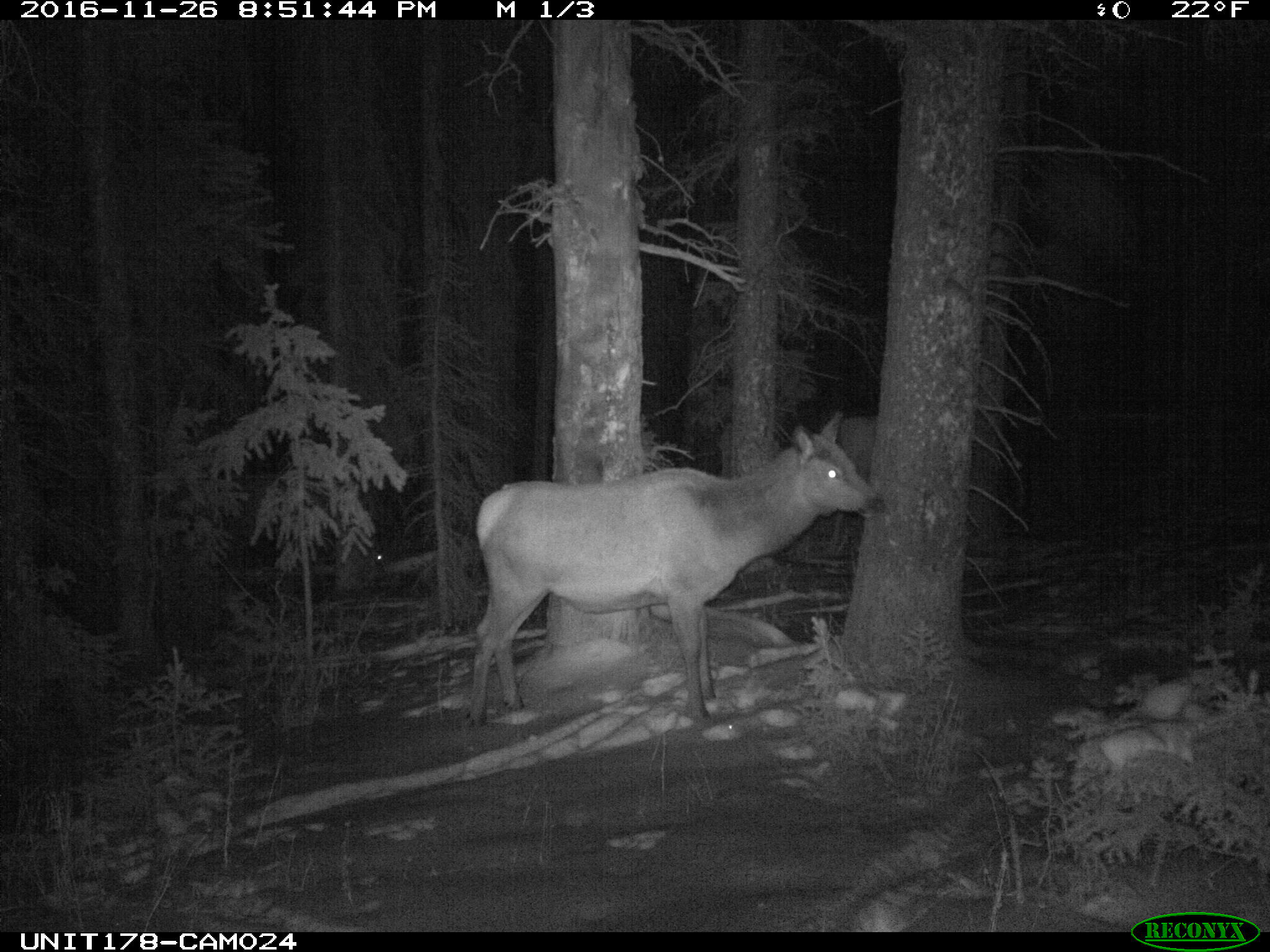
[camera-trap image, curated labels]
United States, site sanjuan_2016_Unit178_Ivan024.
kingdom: Animalia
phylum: Chordata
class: Mammalia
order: Artiodactyla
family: Cervidae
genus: Cervus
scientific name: Cervus elaphus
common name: red deer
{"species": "Cervus elaphus (red deer)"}